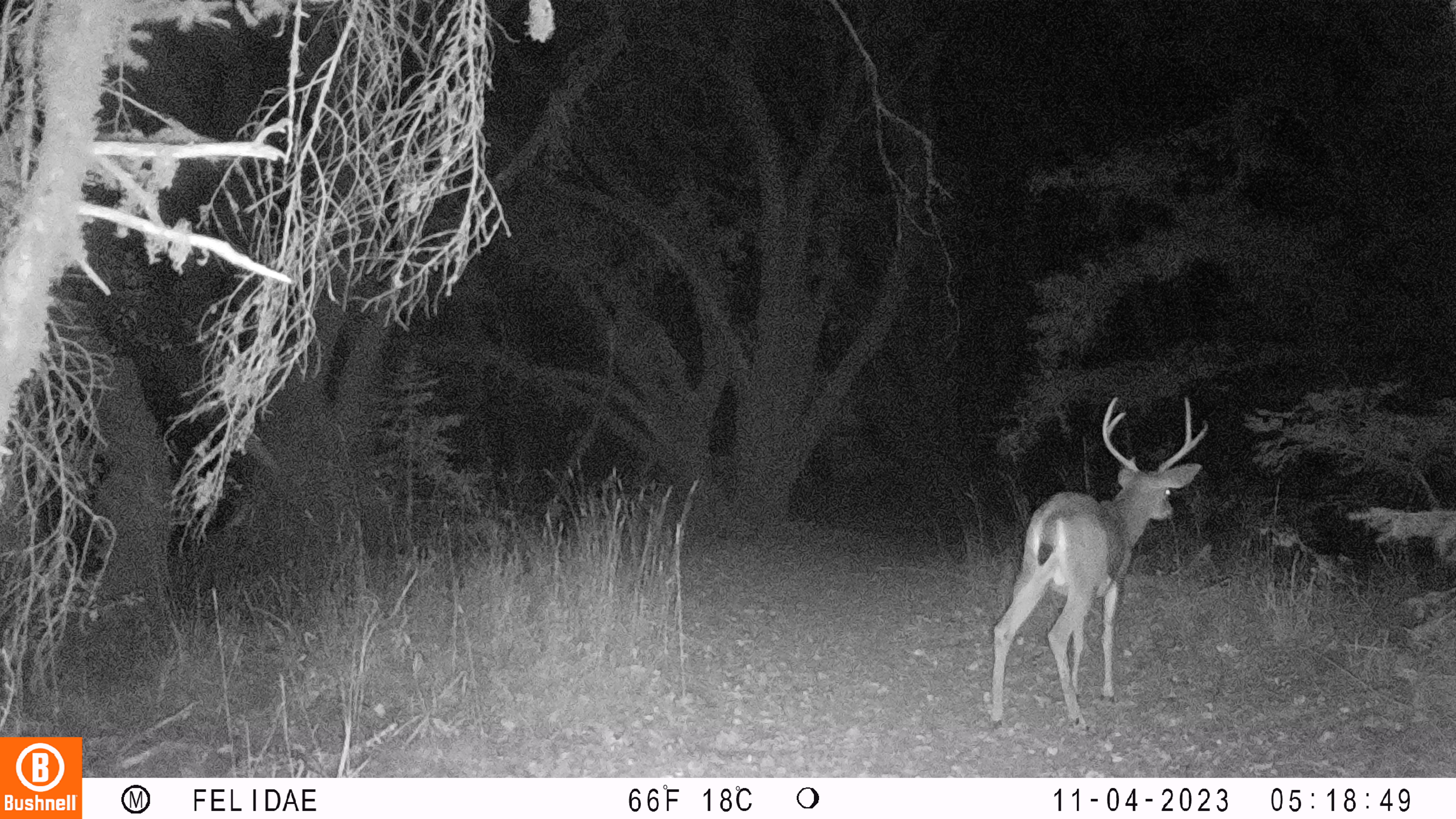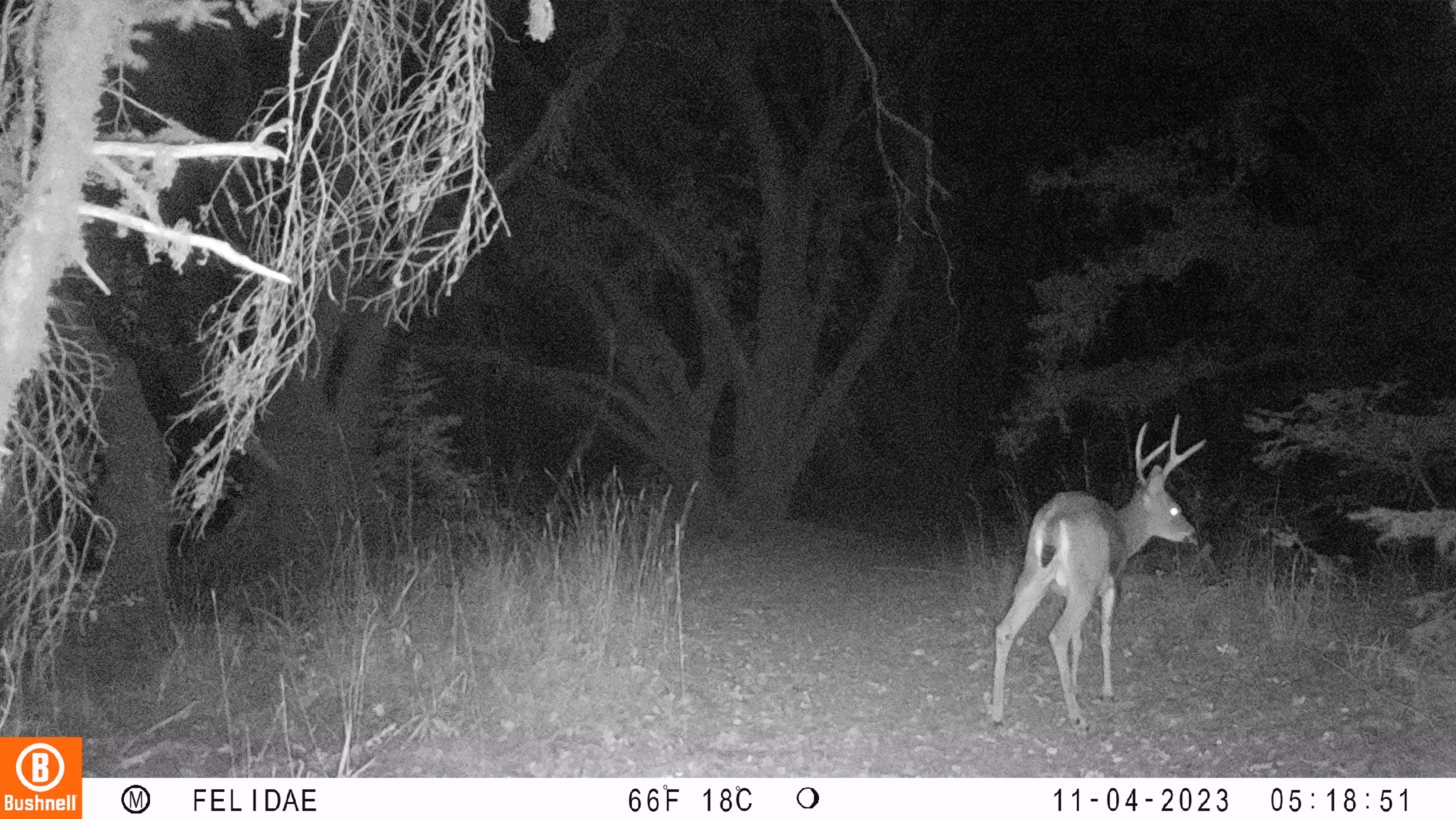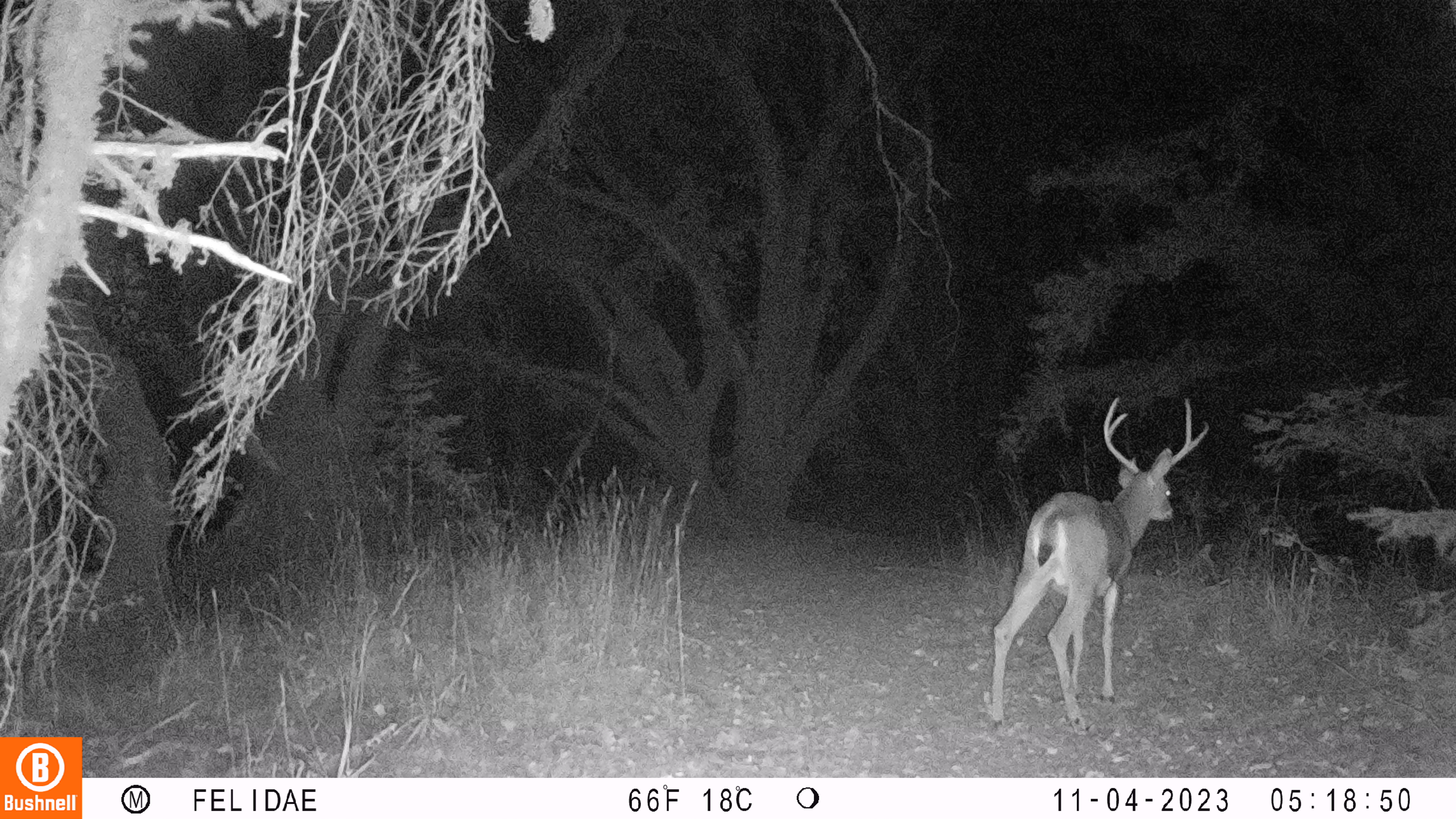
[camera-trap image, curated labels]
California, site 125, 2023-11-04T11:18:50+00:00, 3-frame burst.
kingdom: Animalia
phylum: Chordata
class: Mammalia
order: Artiodactyla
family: Cervidae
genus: Odocoileus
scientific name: Odocoileus hemionus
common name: mule deer